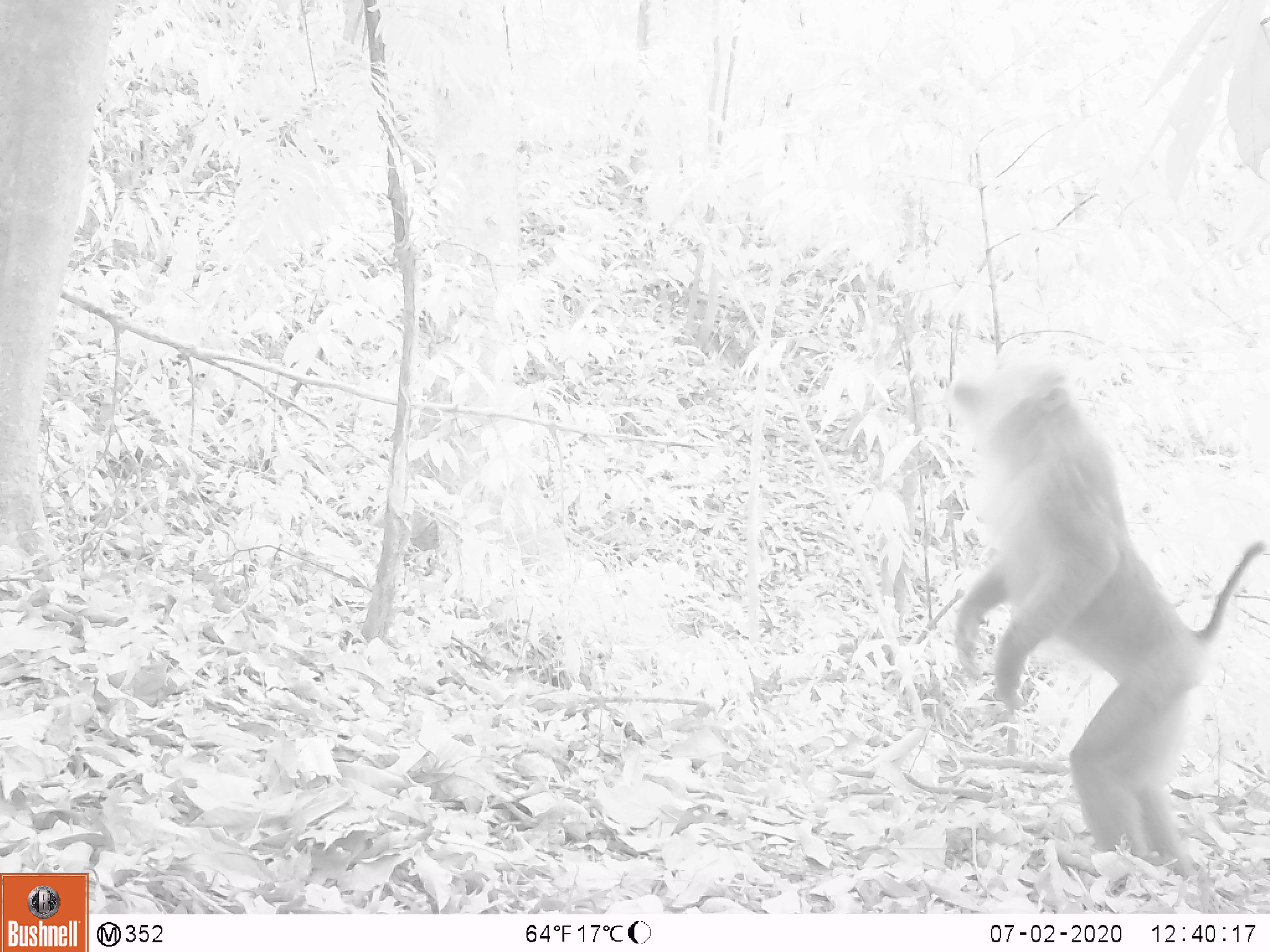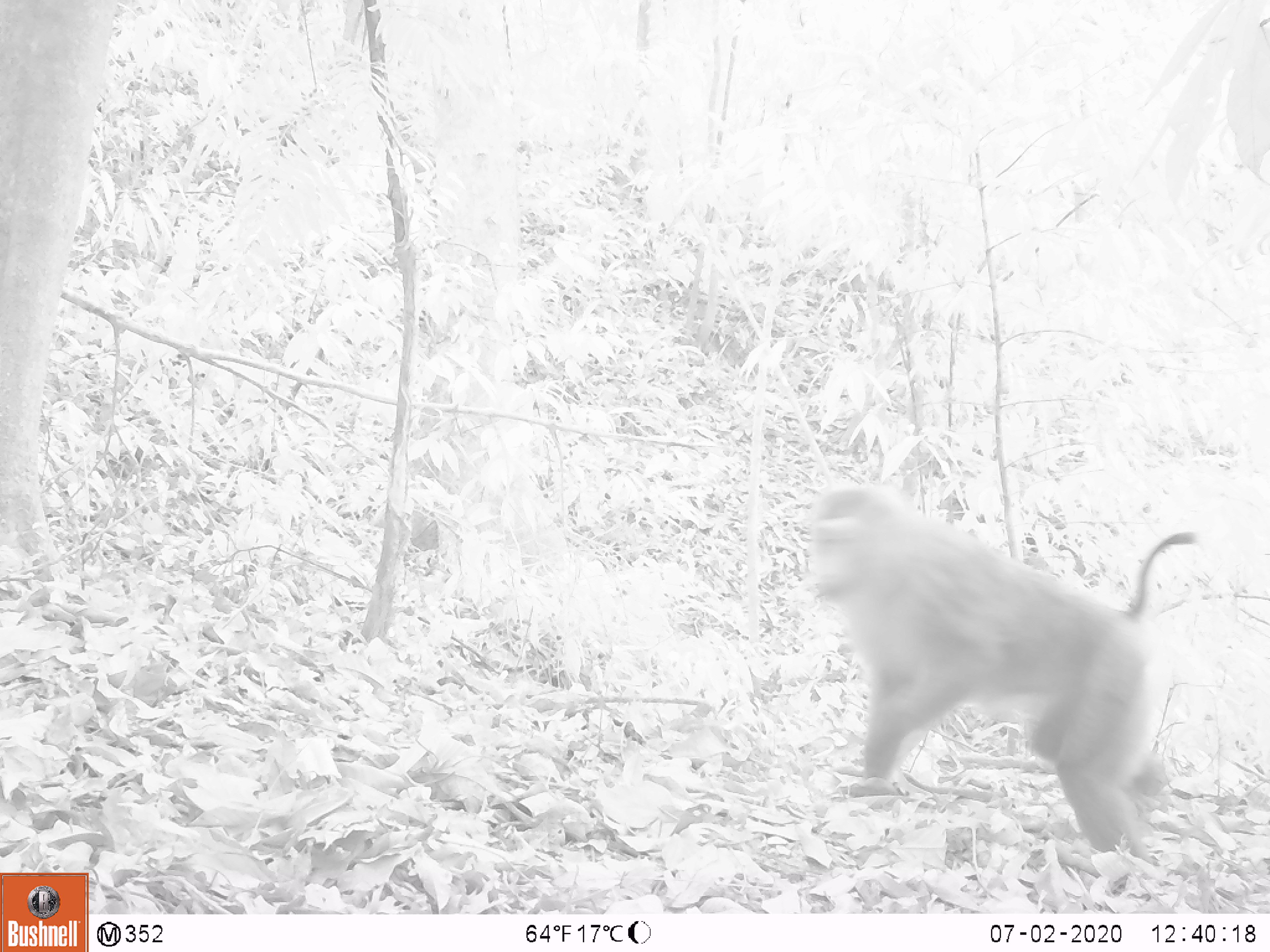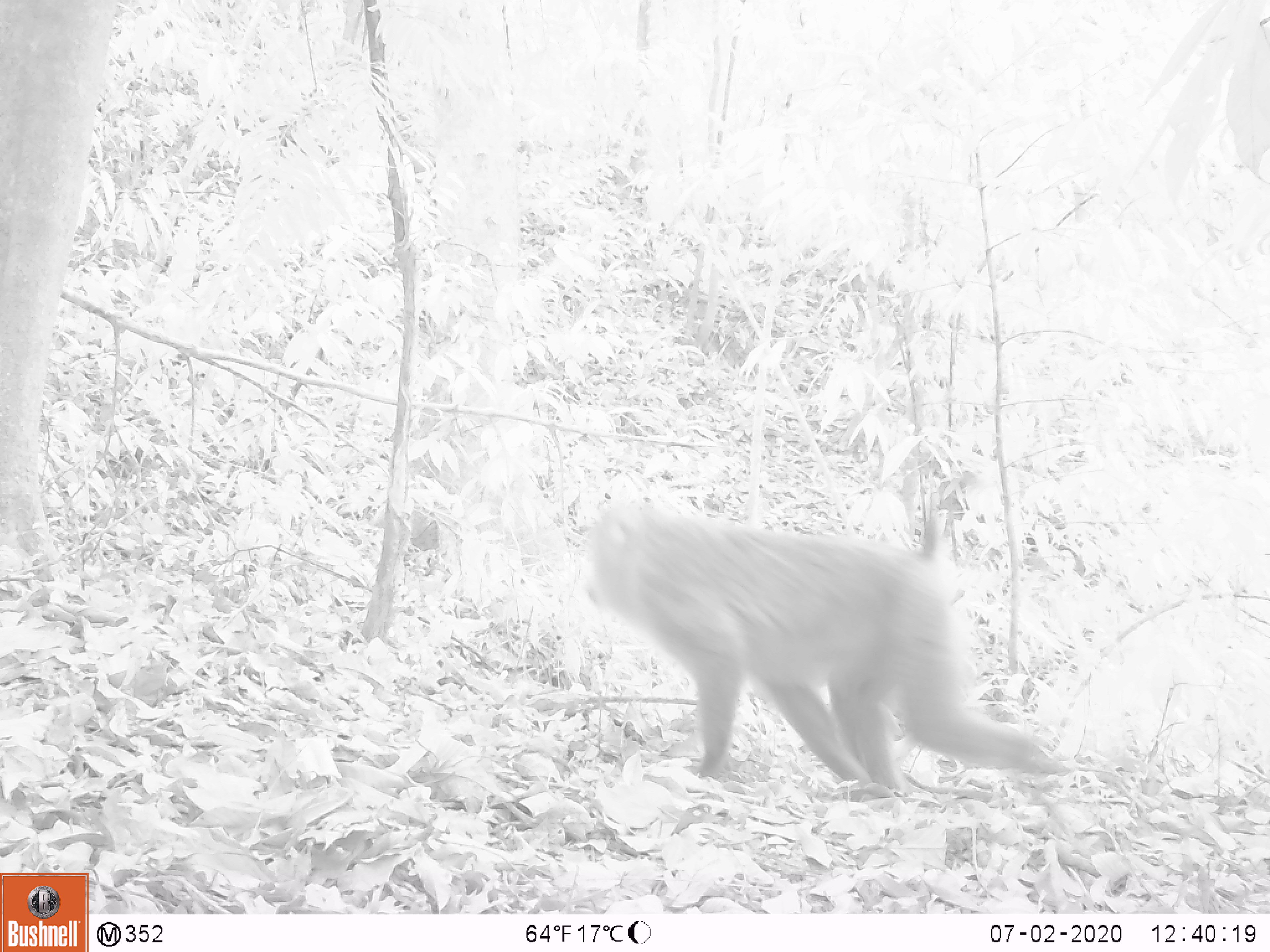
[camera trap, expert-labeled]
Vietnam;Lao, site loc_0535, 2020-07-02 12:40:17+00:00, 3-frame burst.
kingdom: Animalia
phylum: Chordata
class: Mammalia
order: Primates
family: Cercopithecidae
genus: Macaca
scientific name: Macaca nemestrina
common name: pig-tailed macaque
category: pig tailed macaque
Pig tailed macaque (pig-tailed macaque) (Macaca nemestrina). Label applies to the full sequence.